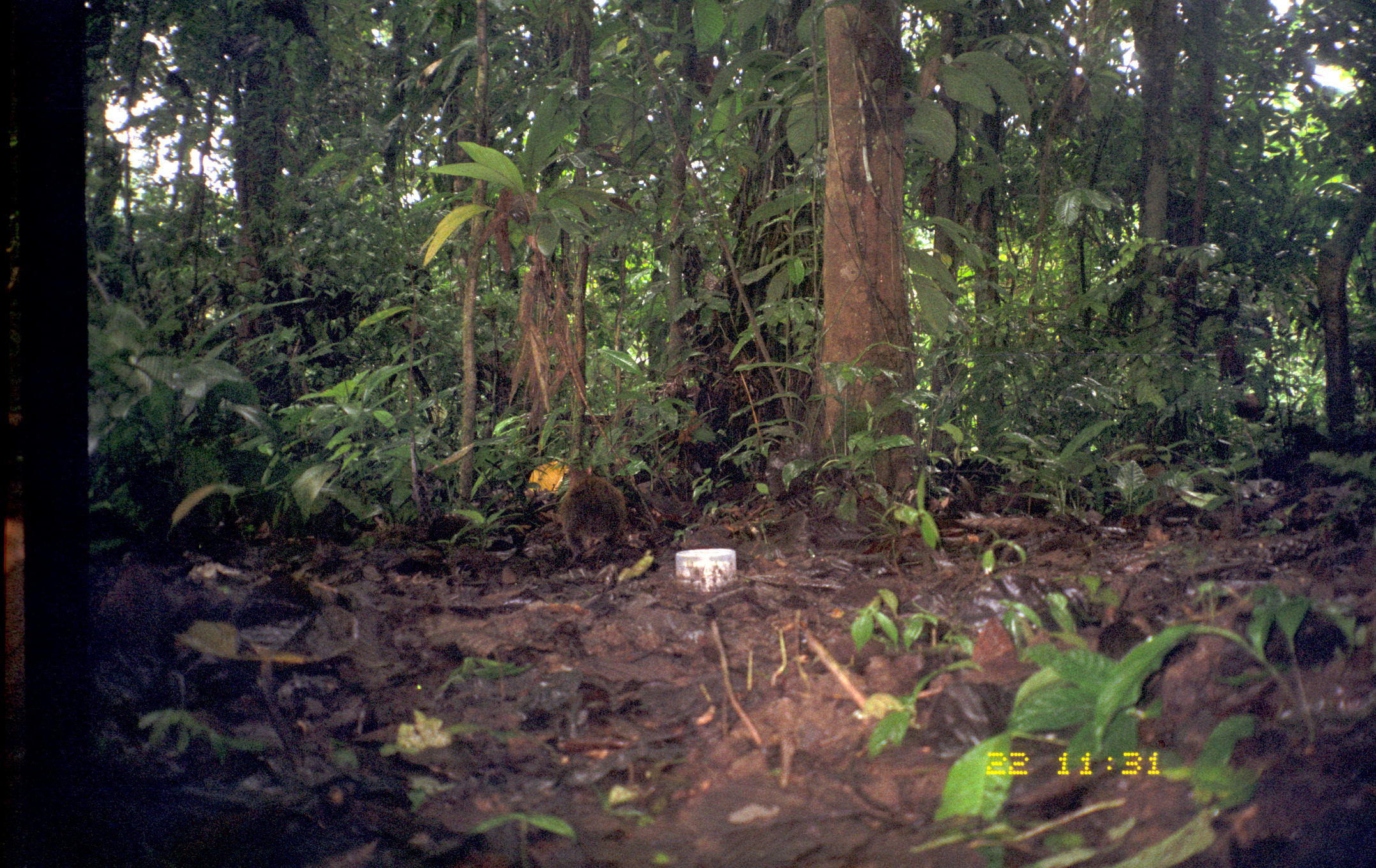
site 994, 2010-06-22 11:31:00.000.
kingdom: Animalia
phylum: Chordata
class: Mammalia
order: Rodentia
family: Dasyproctidae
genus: Dasyprocta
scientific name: Dasyprocta punctata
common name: central american agouti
Dasyprocta punctata (central american agouti).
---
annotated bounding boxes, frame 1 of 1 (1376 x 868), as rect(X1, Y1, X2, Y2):
dasyprocta punctata: rect(562, 465, 626, 572)